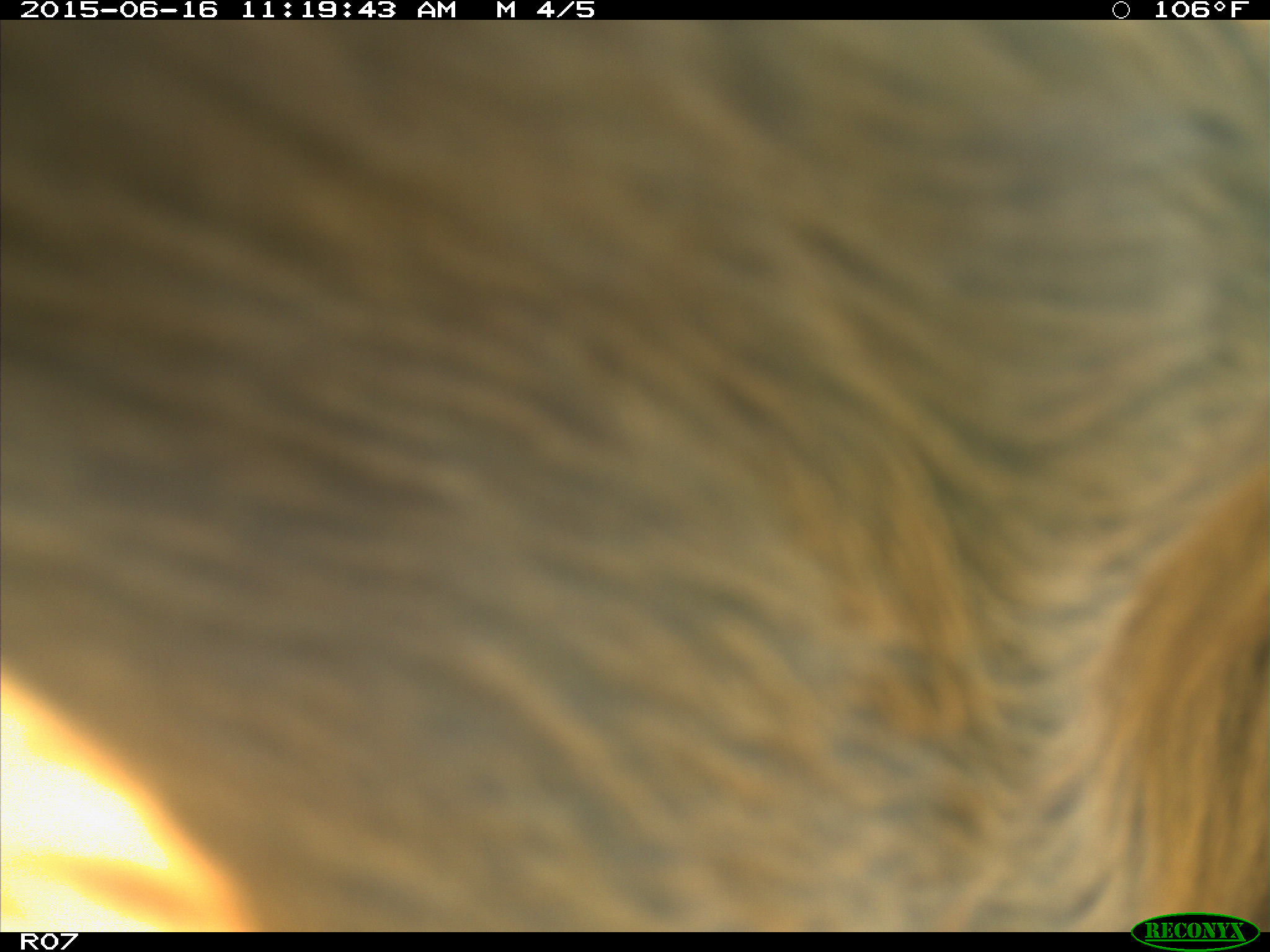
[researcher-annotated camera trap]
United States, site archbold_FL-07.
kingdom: Animalia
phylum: Chordata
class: Mammalia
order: Artiodactyla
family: Bovidae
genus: Bos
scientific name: Bos taurus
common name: domestic cow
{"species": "Bos taurus (domestic cow)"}